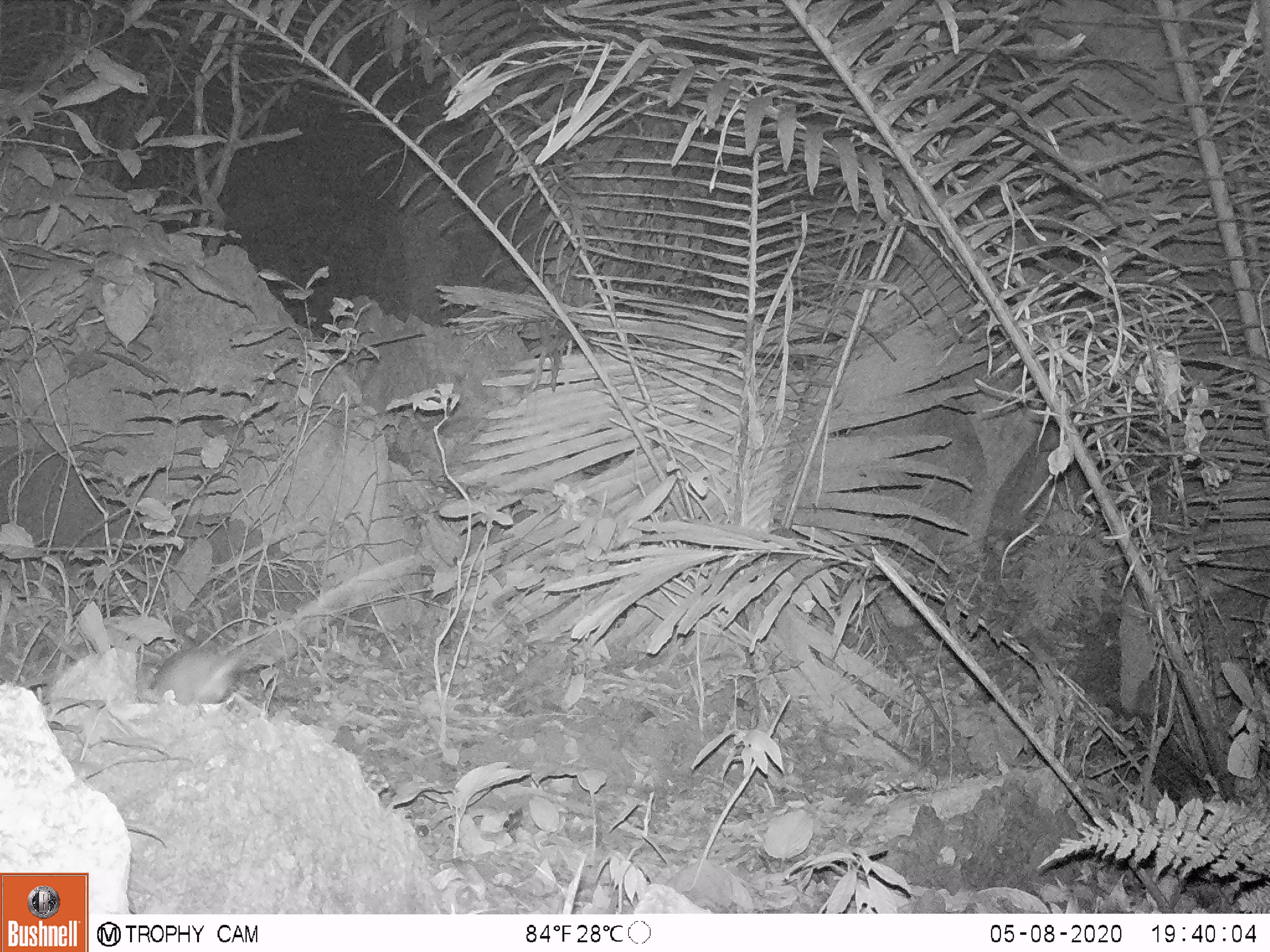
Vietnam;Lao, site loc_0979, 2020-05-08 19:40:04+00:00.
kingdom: Animalia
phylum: Chordata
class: Mammalia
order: Rodentia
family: Muridae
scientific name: Muridae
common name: old-world mice and rats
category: unidentified murid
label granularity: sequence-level